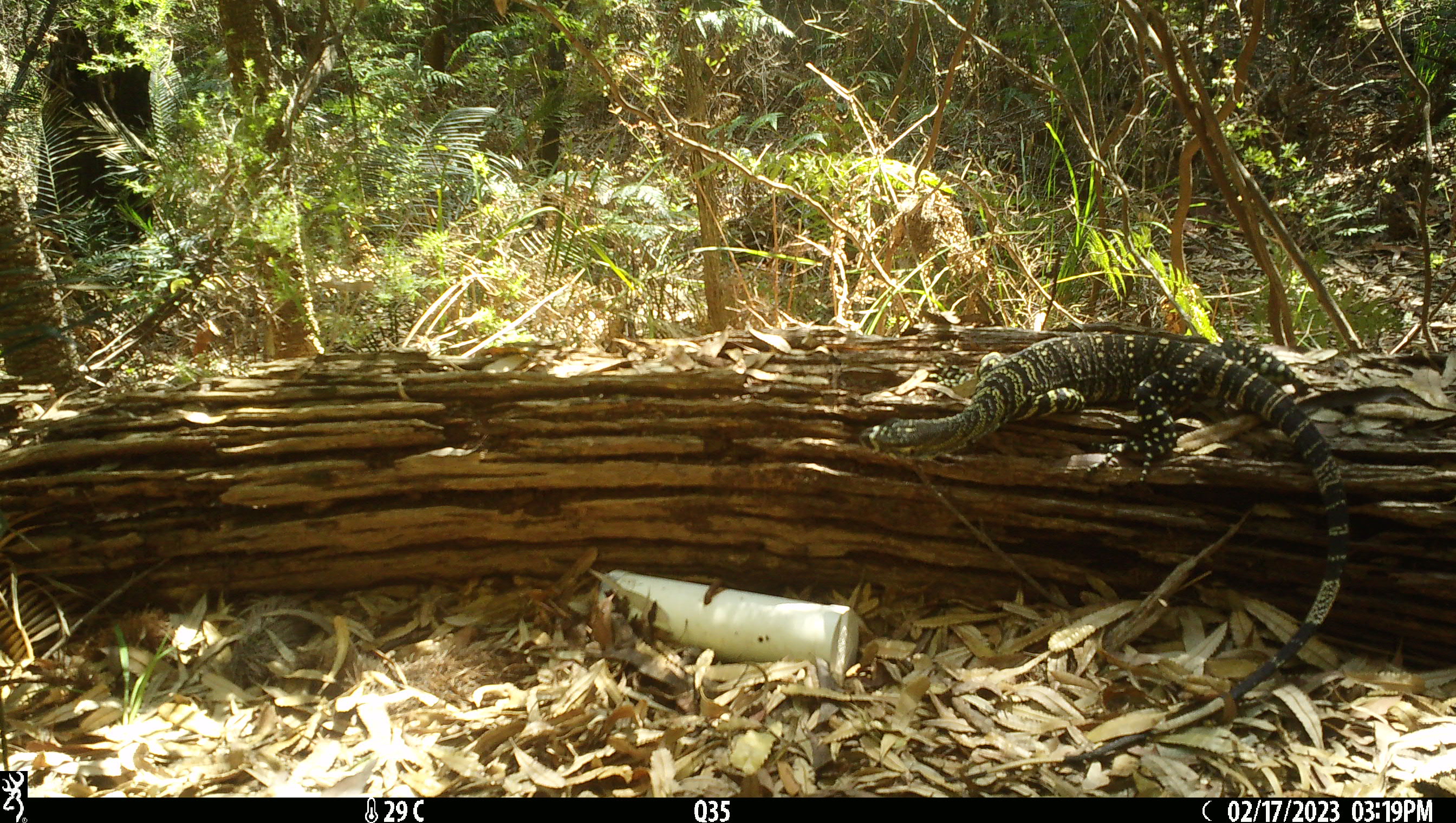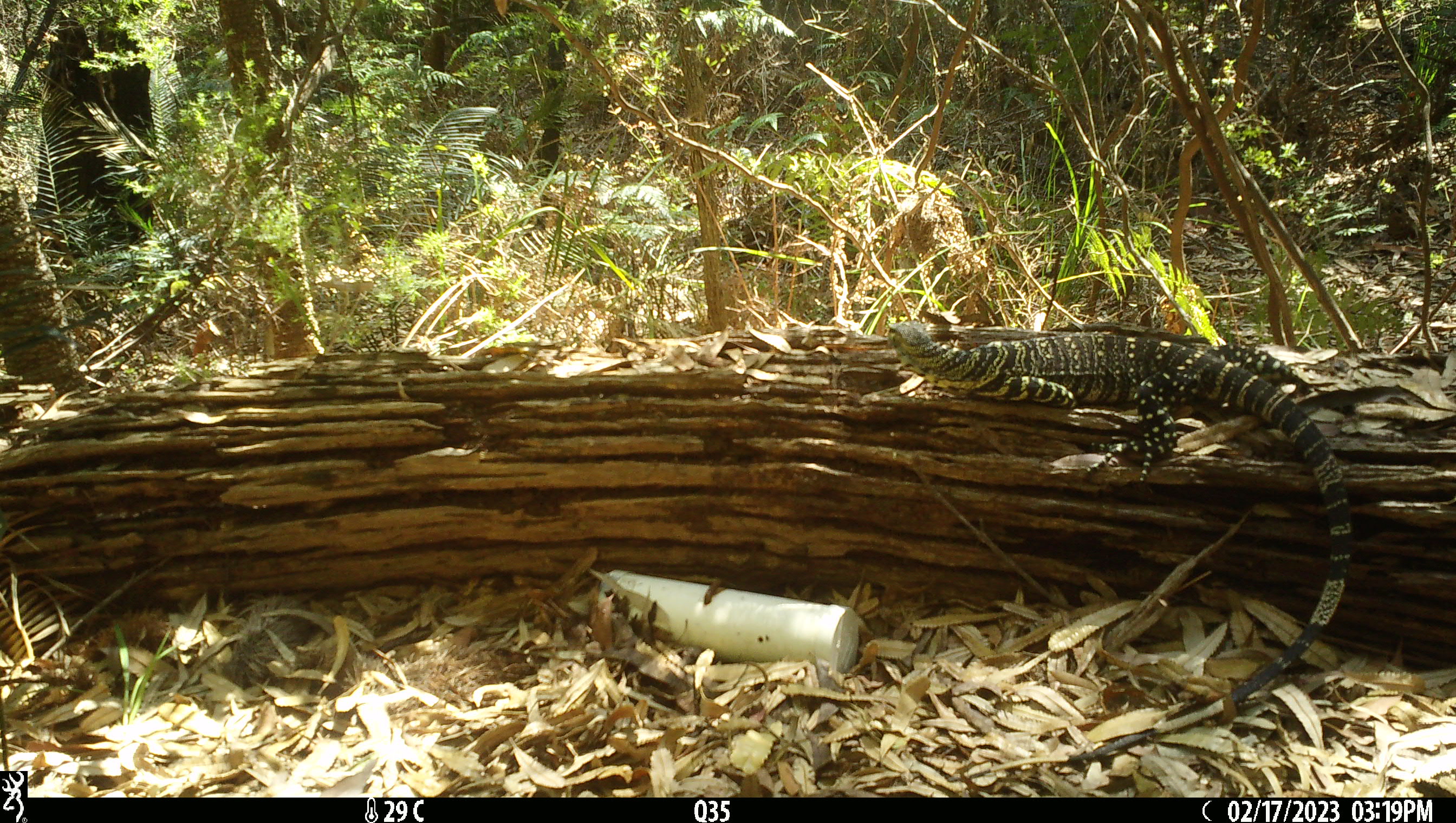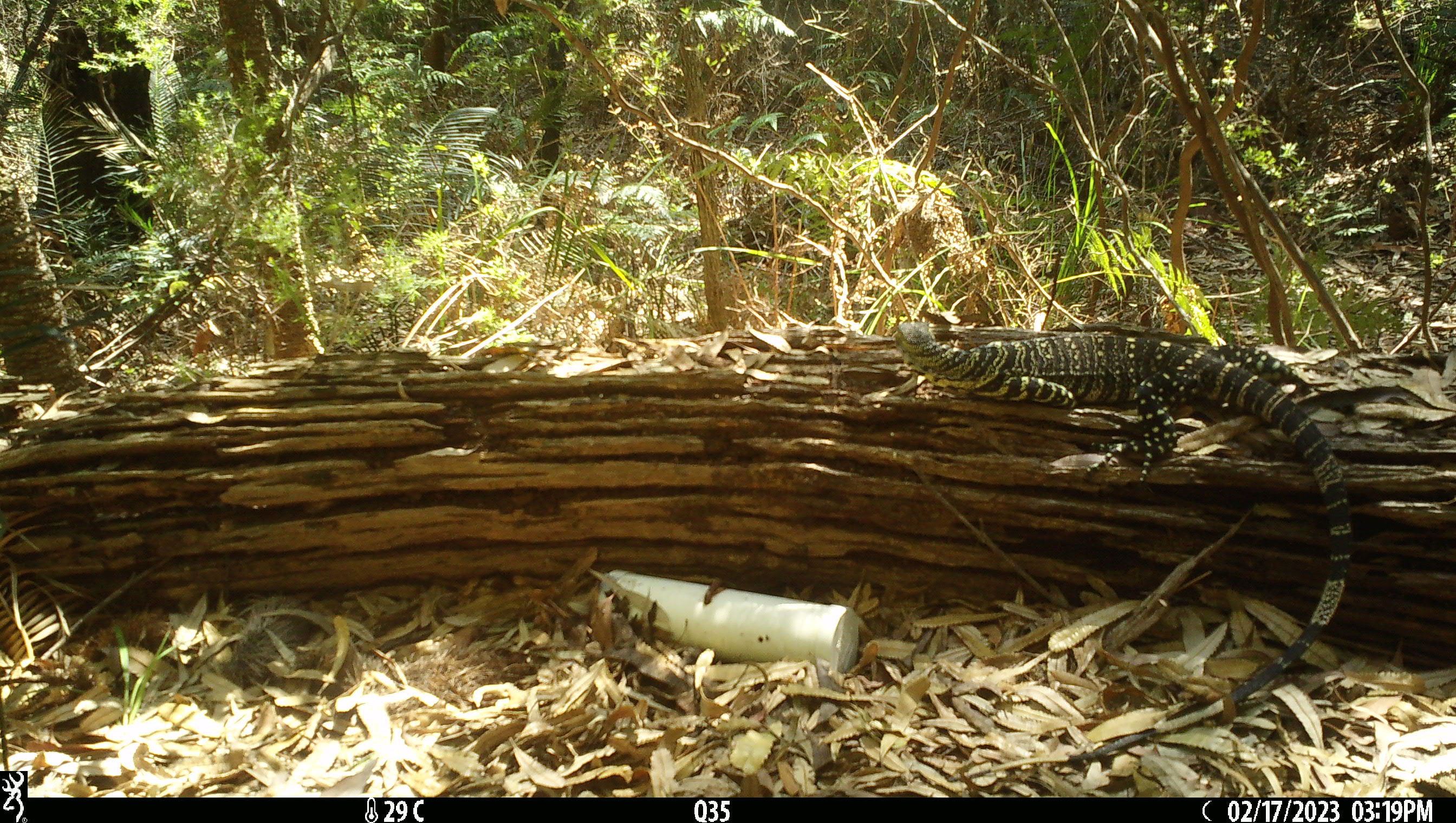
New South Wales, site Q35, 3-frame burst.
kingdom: Animalia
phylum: Chordata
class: Reptilia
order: Squamata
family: Varanidae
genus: Varanus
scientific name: Varanus varius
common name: lace monitor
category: goanna